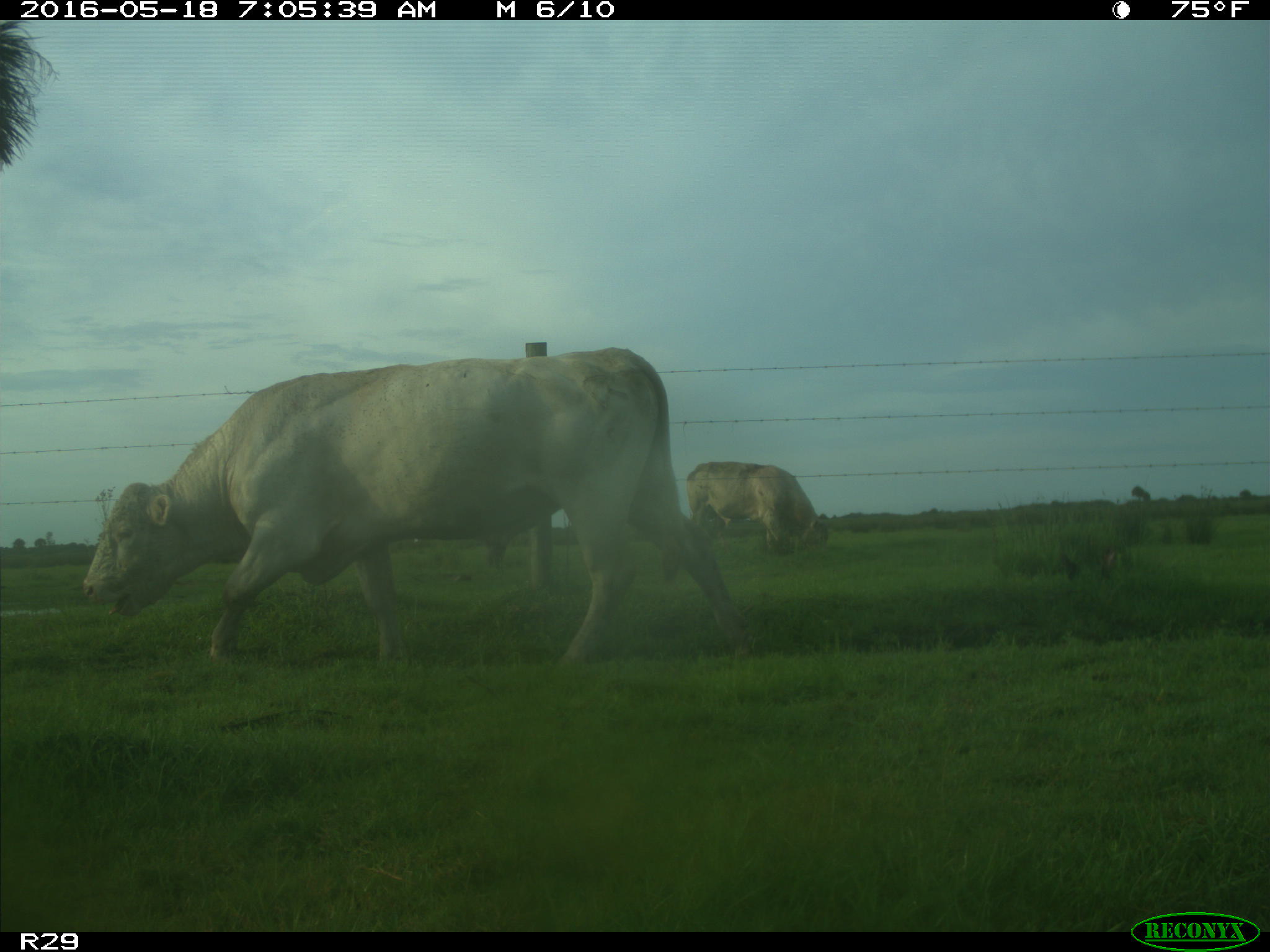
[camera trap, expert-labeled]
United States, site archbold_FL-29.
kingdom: Animalia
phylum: Chordata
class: Mammalia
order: Artiodactyla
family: Bovidae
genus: Bos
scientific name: Bos taurus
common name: domestic cow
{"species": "Bos taurus (domestic cow)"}